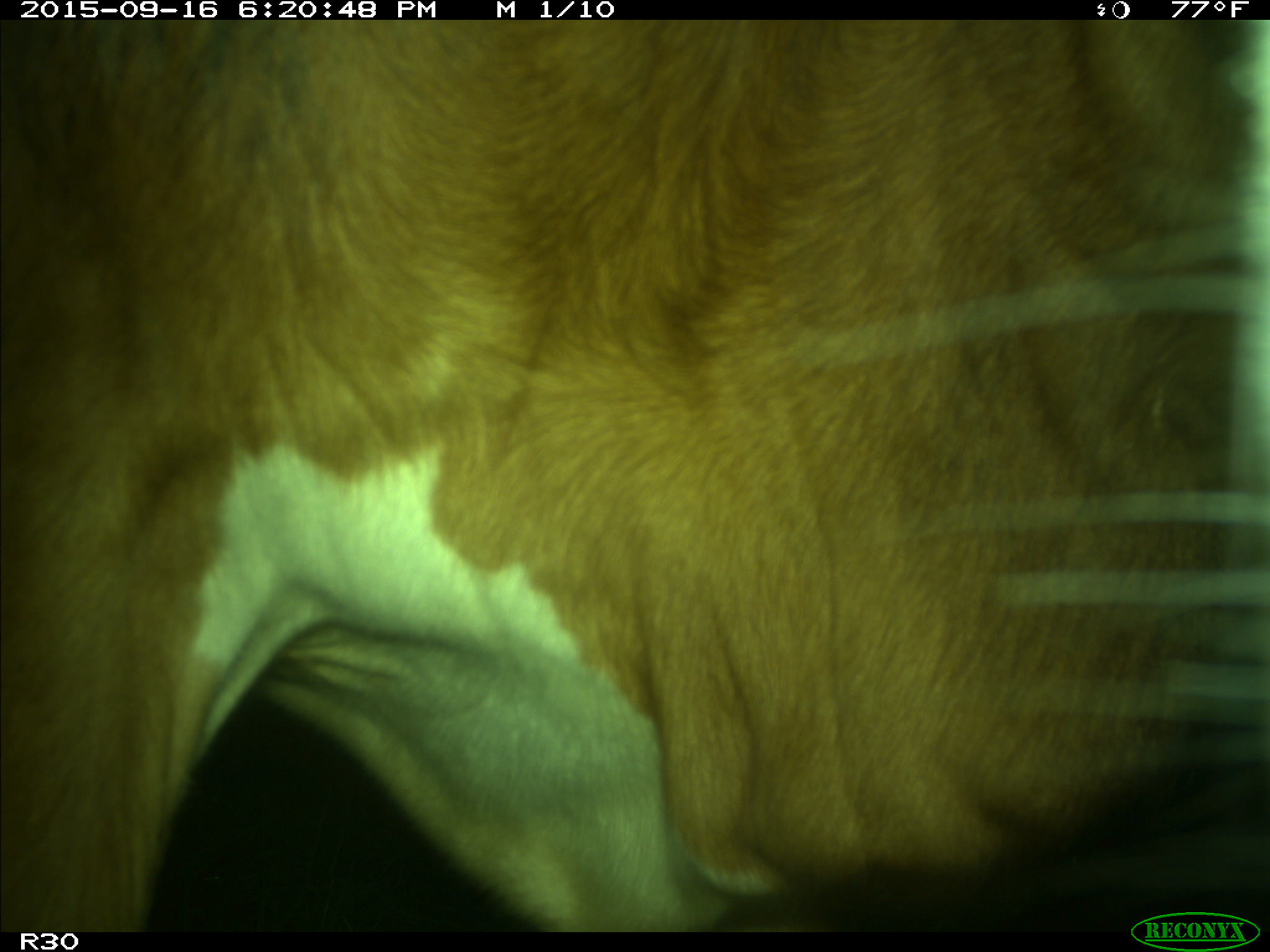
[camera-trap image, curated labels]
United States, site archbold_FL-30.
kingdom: Animalia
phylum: Chordata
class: Mammalia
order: Artiodactyla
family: Bovidae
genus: Bos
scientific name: Bos taurus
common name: domestic cow